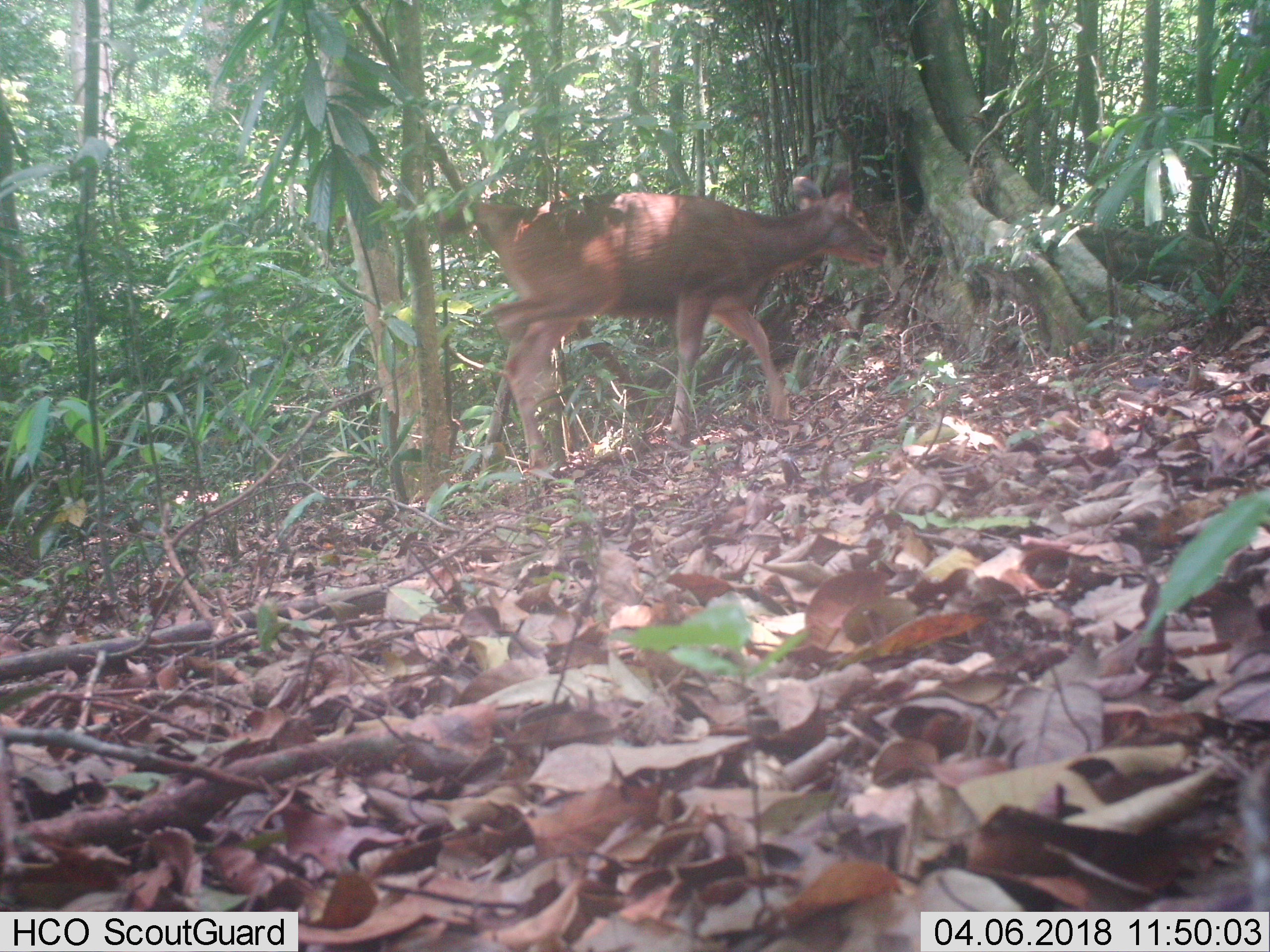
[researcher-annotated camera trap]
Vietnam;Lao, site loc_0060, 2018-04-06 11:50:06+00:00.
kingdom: Animalia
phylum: Chordata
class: Mammalia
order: Artiodactyla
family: Cervidae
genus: Rusa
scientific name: Rusa unicolor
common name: sambar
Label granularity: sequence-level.